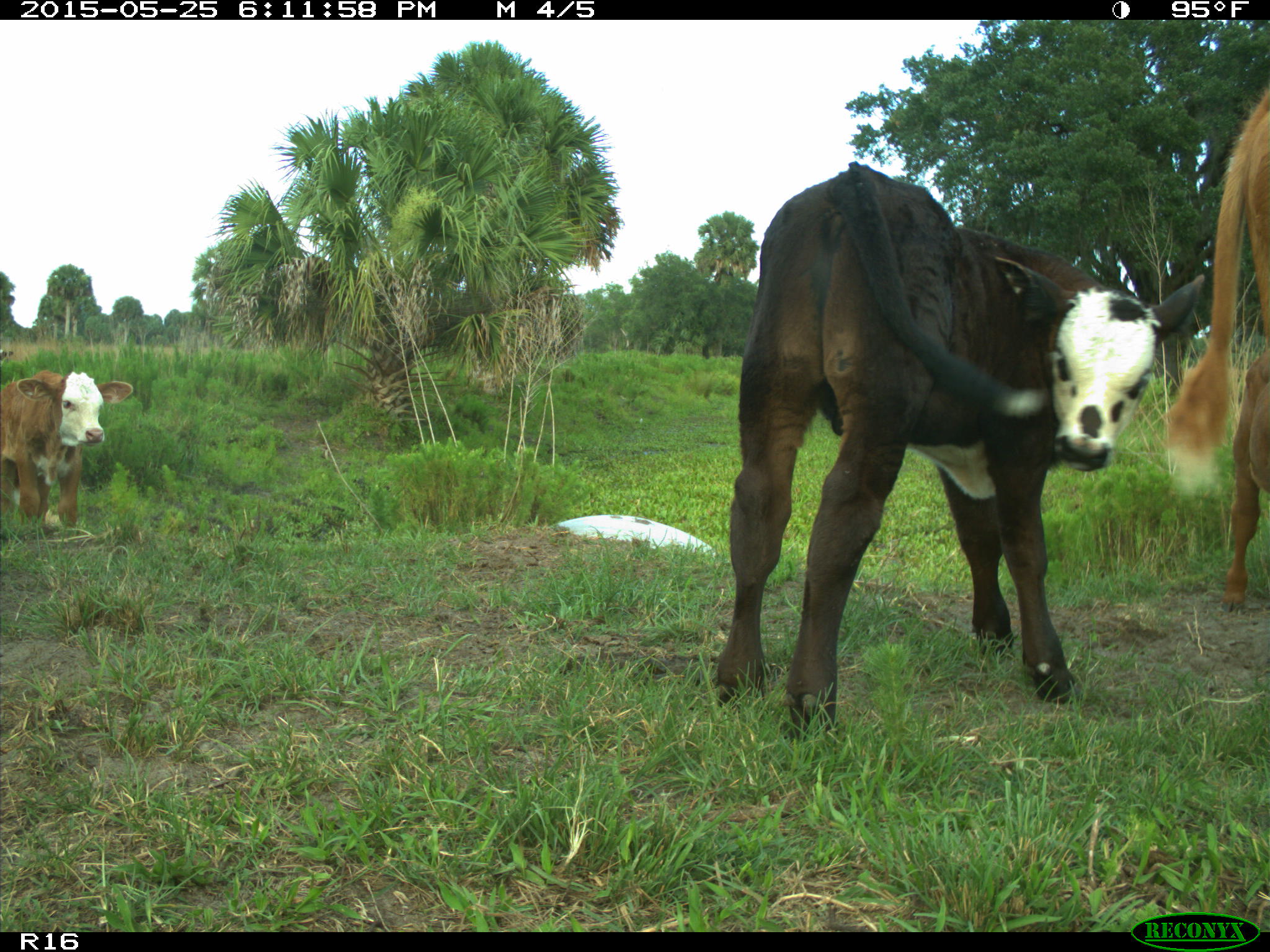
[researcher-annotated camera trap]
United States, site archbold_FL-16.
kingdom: Animalia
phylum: Chordata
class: Mammalia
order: Artiodactyla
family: Bovidae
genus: Bos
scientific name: Bos taurus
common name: domestic cow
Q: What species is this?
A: Bos taurus (domestic cow).